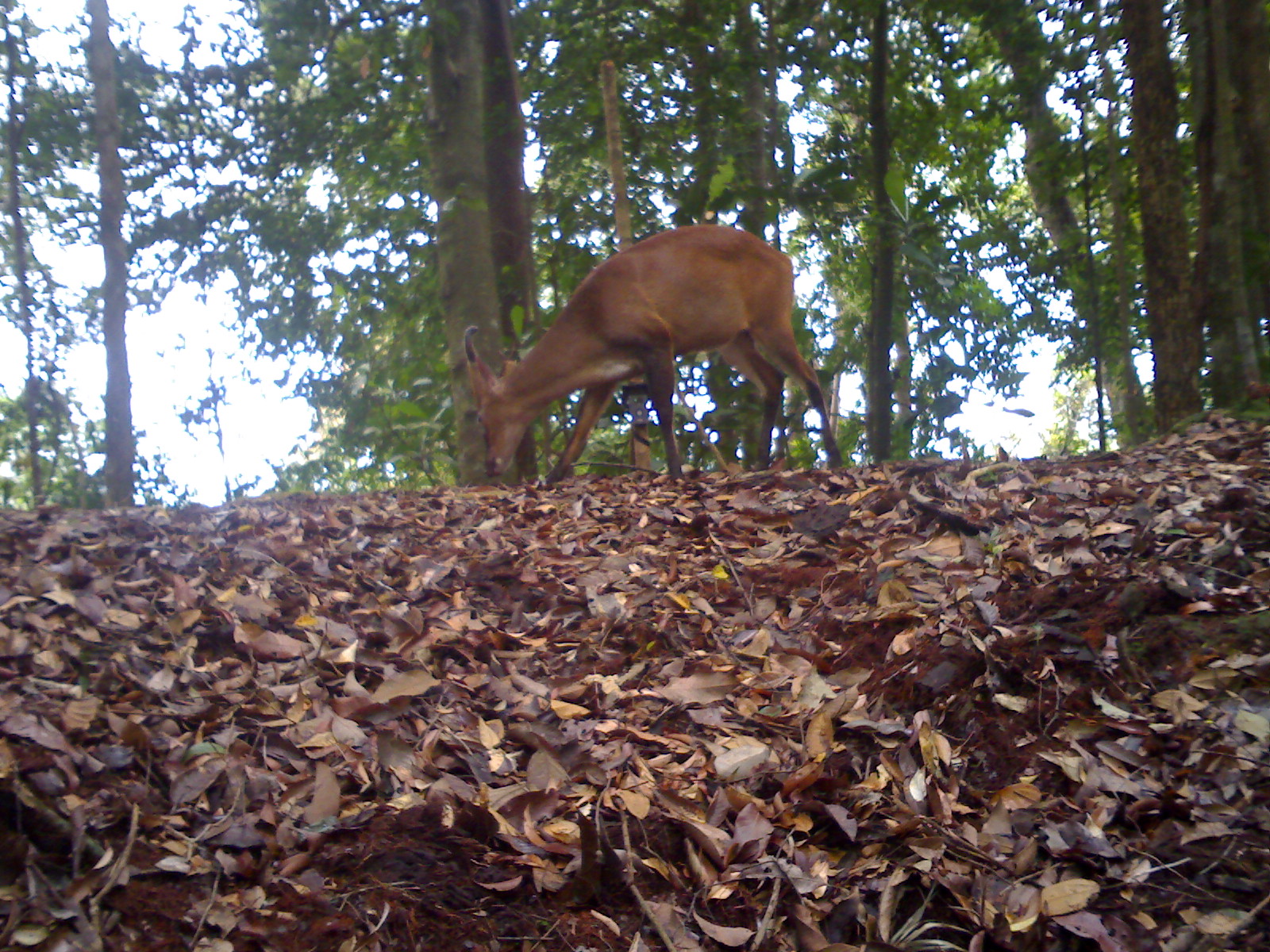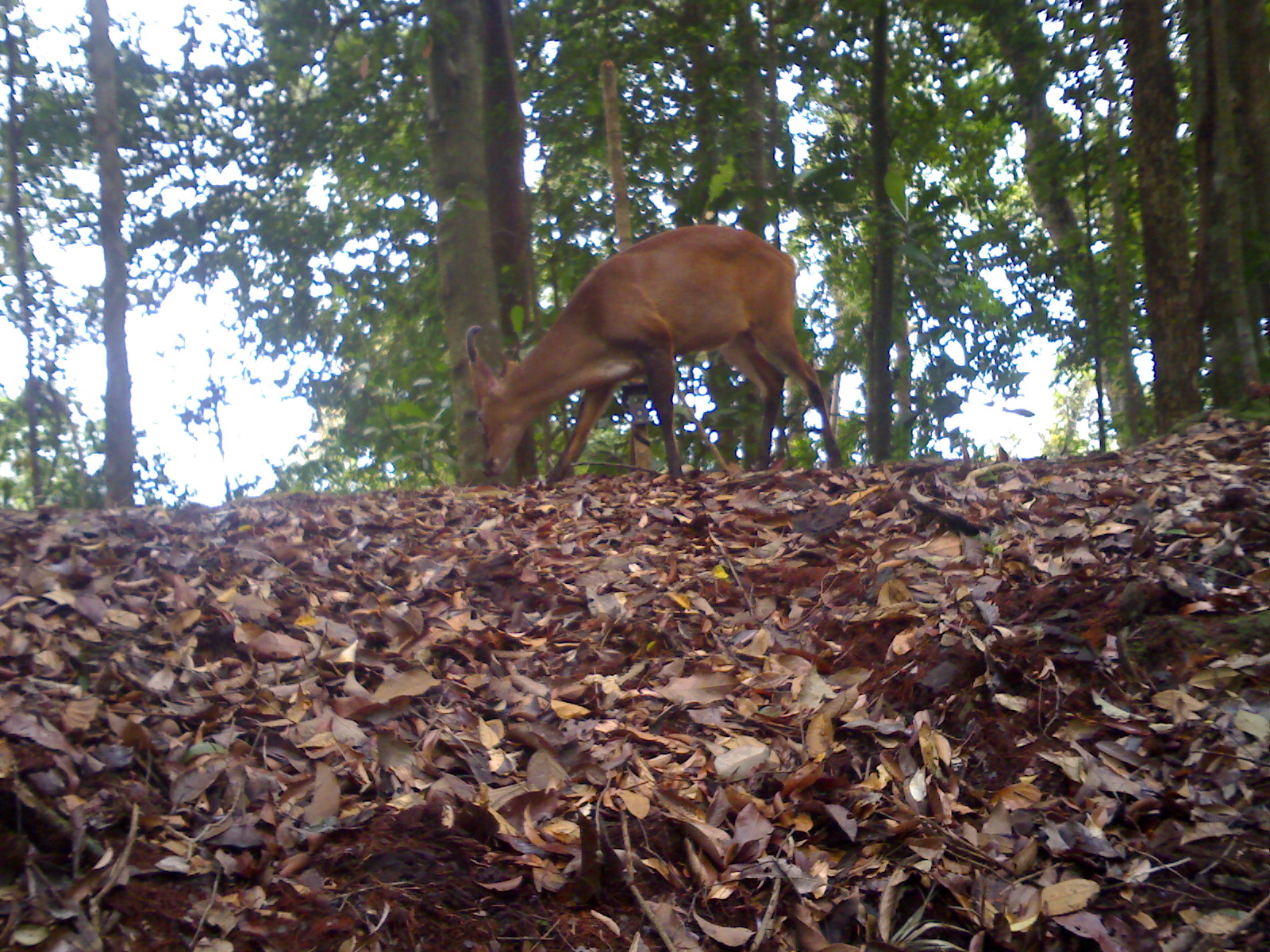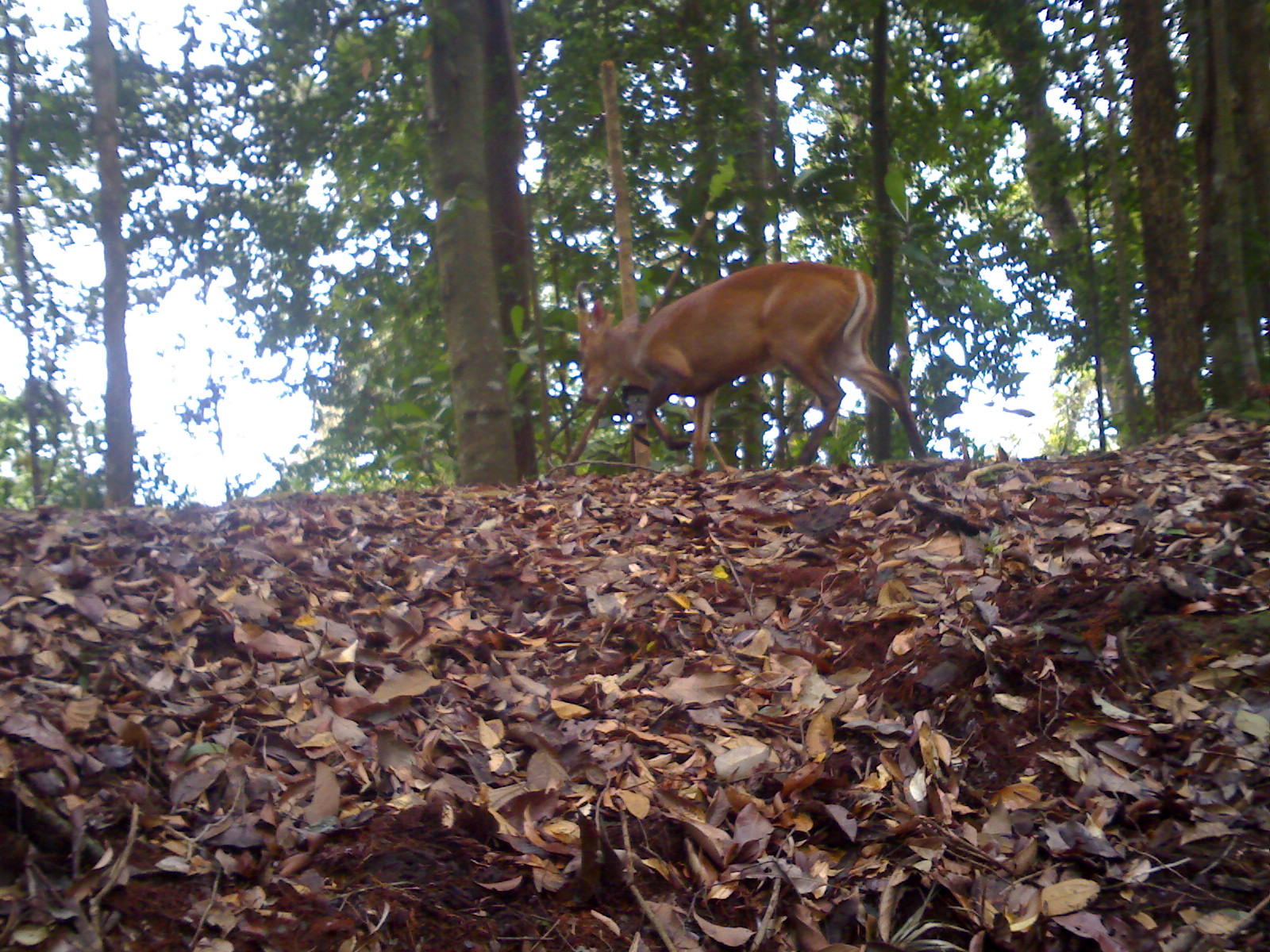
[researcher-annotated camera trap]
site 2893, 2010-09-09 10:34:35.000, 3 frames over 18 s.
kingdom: Animalia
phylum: Chordata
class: Mammalia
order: Artiodactyla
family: Cervidae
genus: Muntiacus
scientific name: Muntiacus muntjak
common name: southern red muntjac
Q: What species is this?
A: Muntiacus muntjak (southern red muntjac).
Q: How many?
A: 1.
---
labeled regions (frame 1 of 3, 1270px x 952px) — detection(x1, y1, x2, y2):
muntiacus muntjak: detection(462, 222, 843, 490)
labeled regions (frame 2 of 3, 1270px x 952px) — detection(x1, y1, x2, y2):
muntiacus muntjak: detection(461, 224, 843, 482)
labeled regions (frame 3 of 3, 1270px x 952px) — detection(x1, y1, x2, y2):
muntiacus muntjak: detection(573, 259, 928, 474)